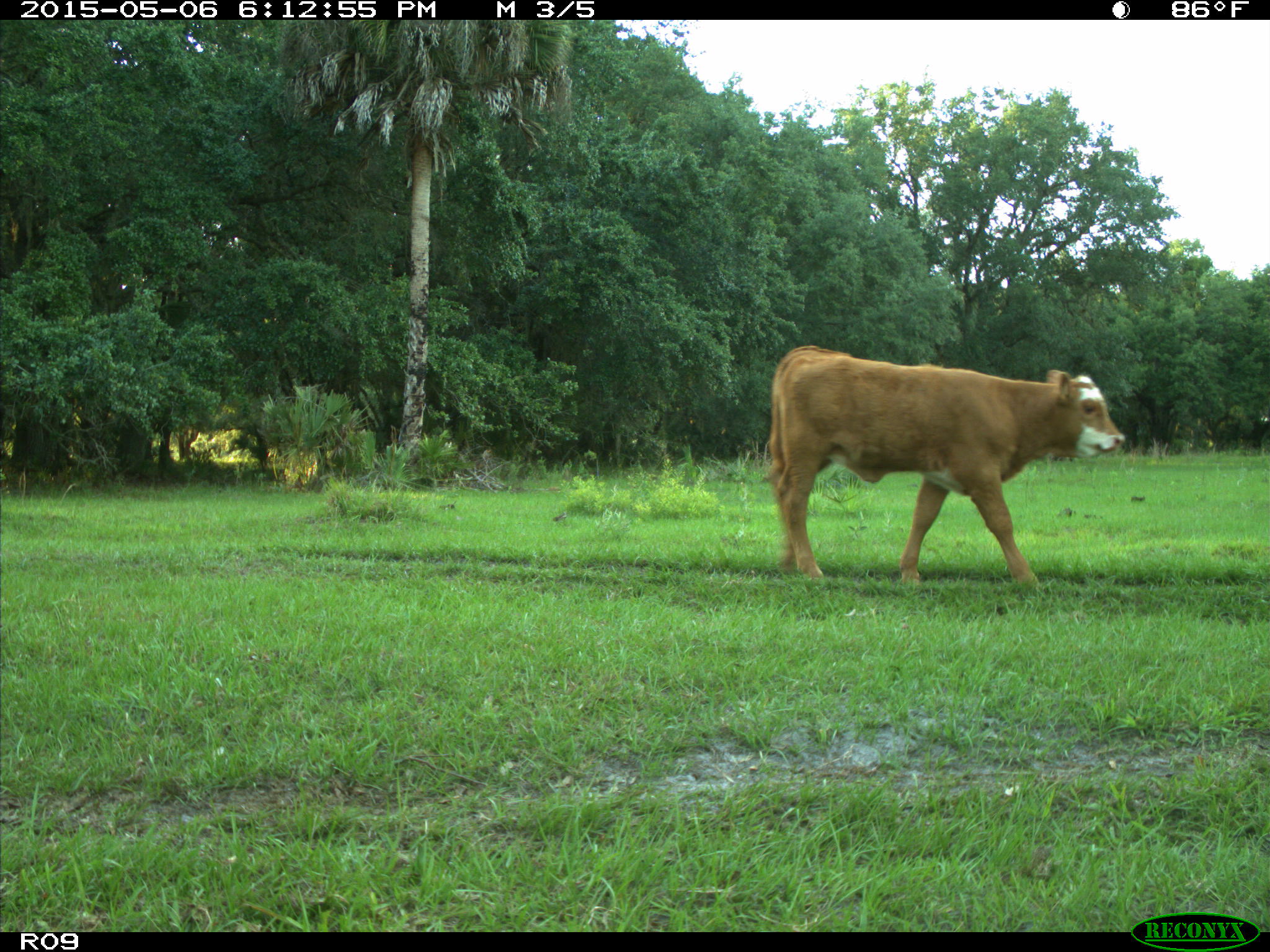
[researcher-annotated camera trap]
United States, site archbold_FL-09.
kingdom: Animalia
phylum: Chordata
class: Mammalia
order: Artiodactyla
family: Bovidae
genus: Bos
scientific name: Bos taurus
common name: domestic cow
Bos taurus (domestic cow).